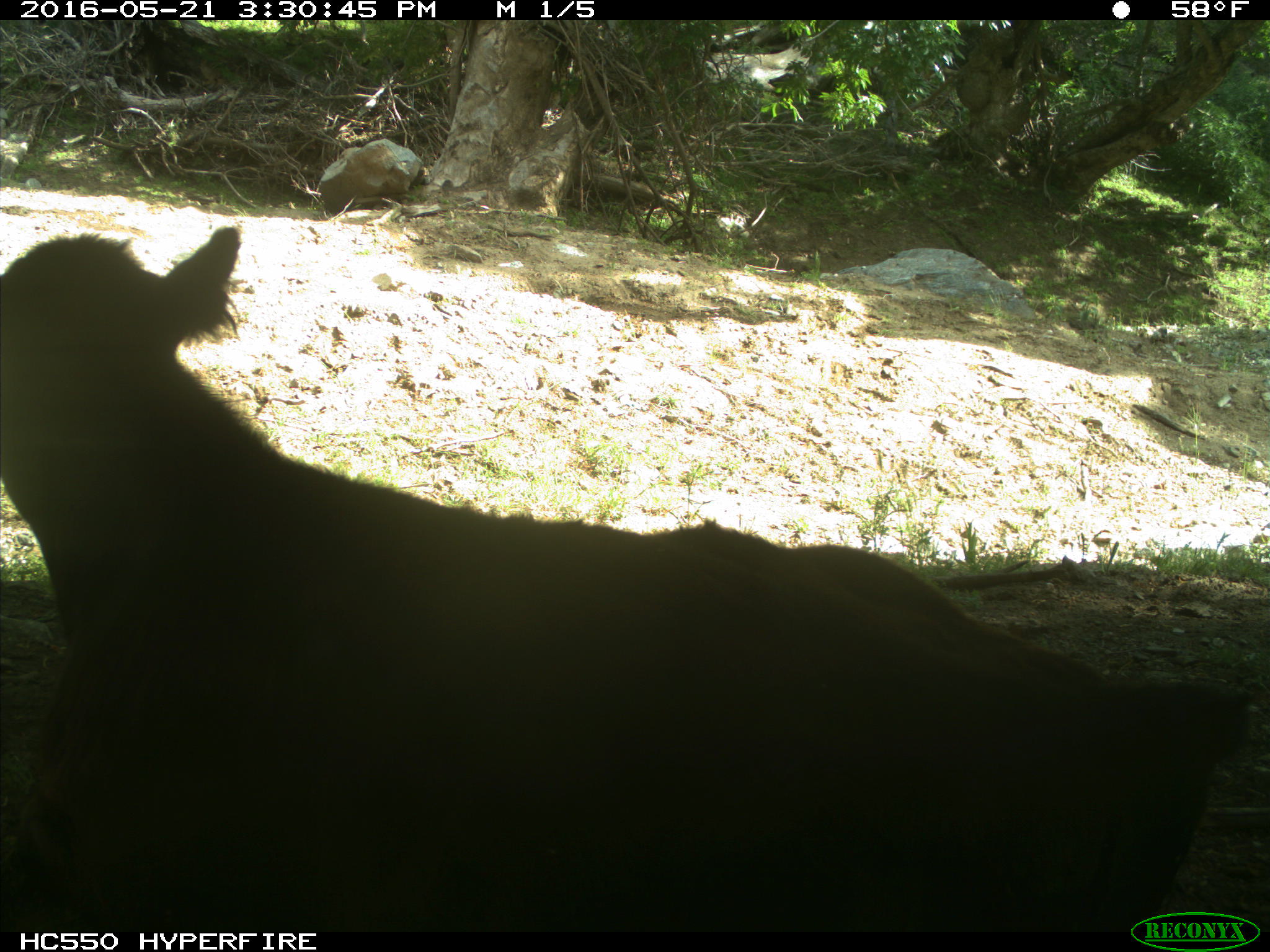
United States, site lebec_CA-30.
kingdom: Animalia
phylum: Chordata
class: Mammalia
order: Artiodactyla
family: Bovidae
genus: Bos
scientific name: Bos taurus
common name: domestic cow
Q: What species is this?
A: Bos taurus (domestic cow).